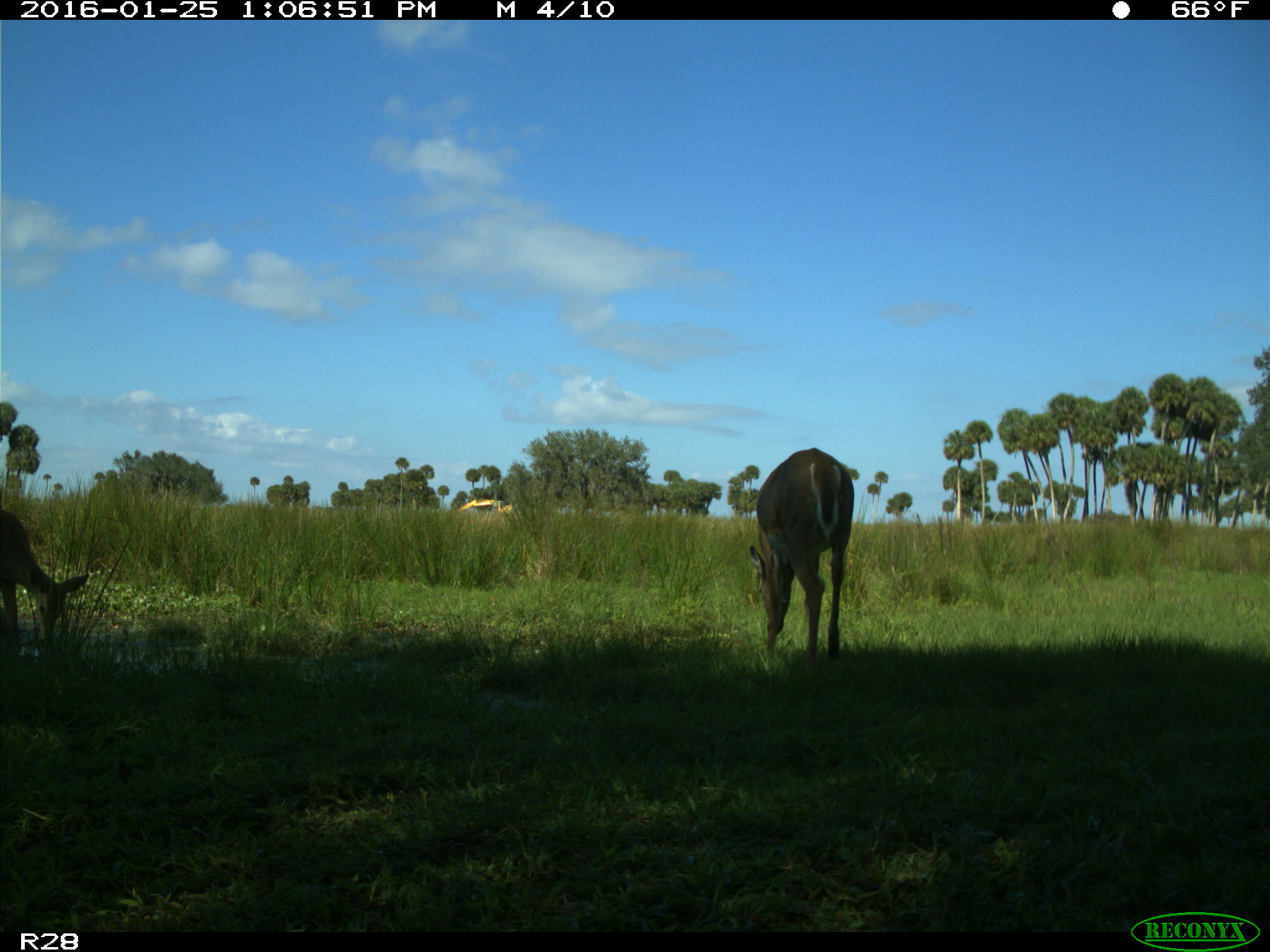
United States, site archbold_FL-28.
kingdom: Animalia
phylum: Chordata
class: Mammalia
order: Artiodactyla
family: Cervidae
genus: Odocoileus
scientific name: Odocoileus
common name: deer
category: unidentified deer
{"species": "unidentified deer (deer) (Odocoileus)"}